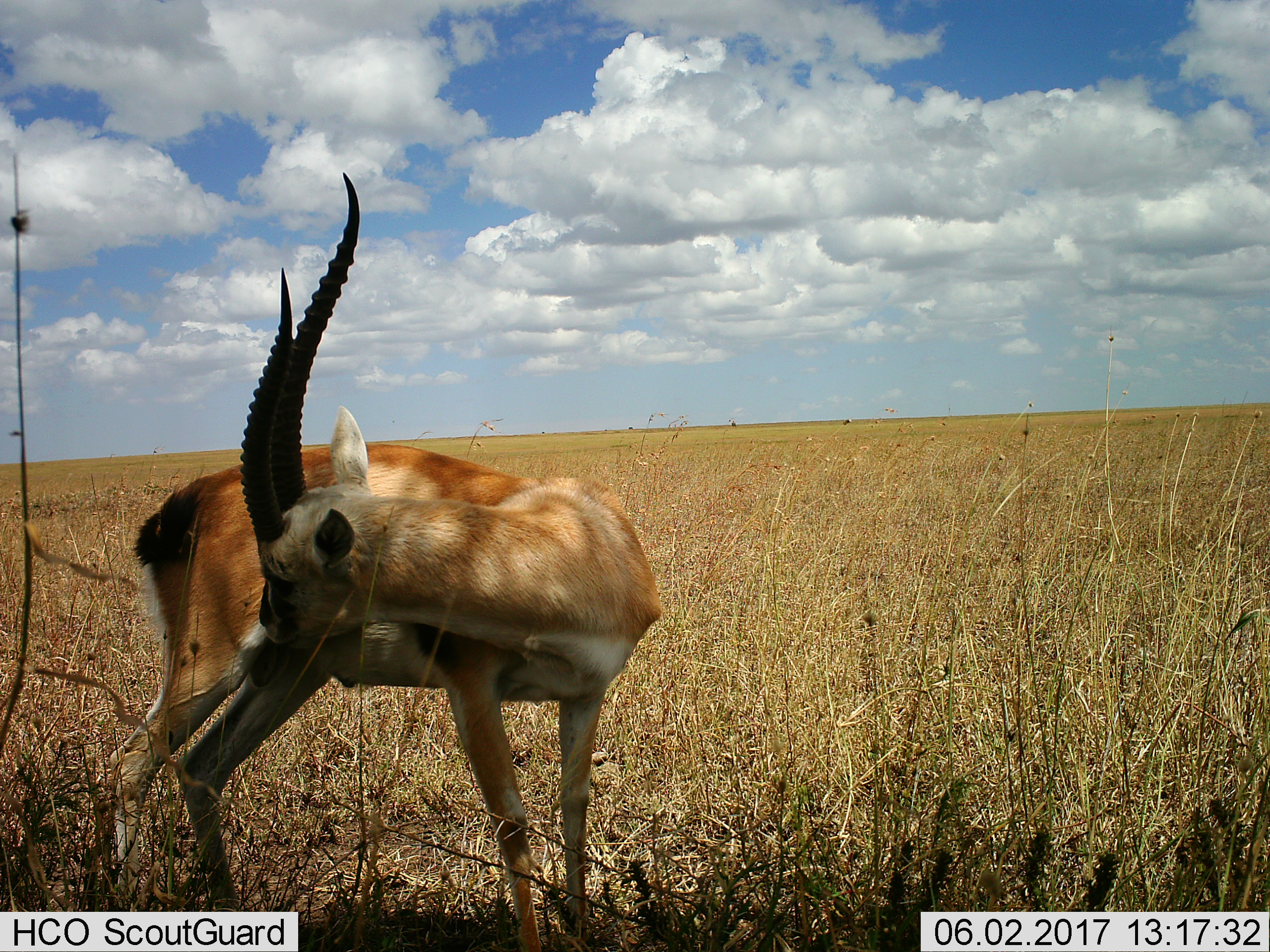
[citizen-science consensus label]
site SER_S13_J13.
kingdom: Animalia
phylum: Chordata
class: Mammalia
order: Artiodactyla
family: Bovidae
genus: Eudorcas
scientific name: Eudorcas thomsonii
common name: thomson's gazelle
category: gazellethomsons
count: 1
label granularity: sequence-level